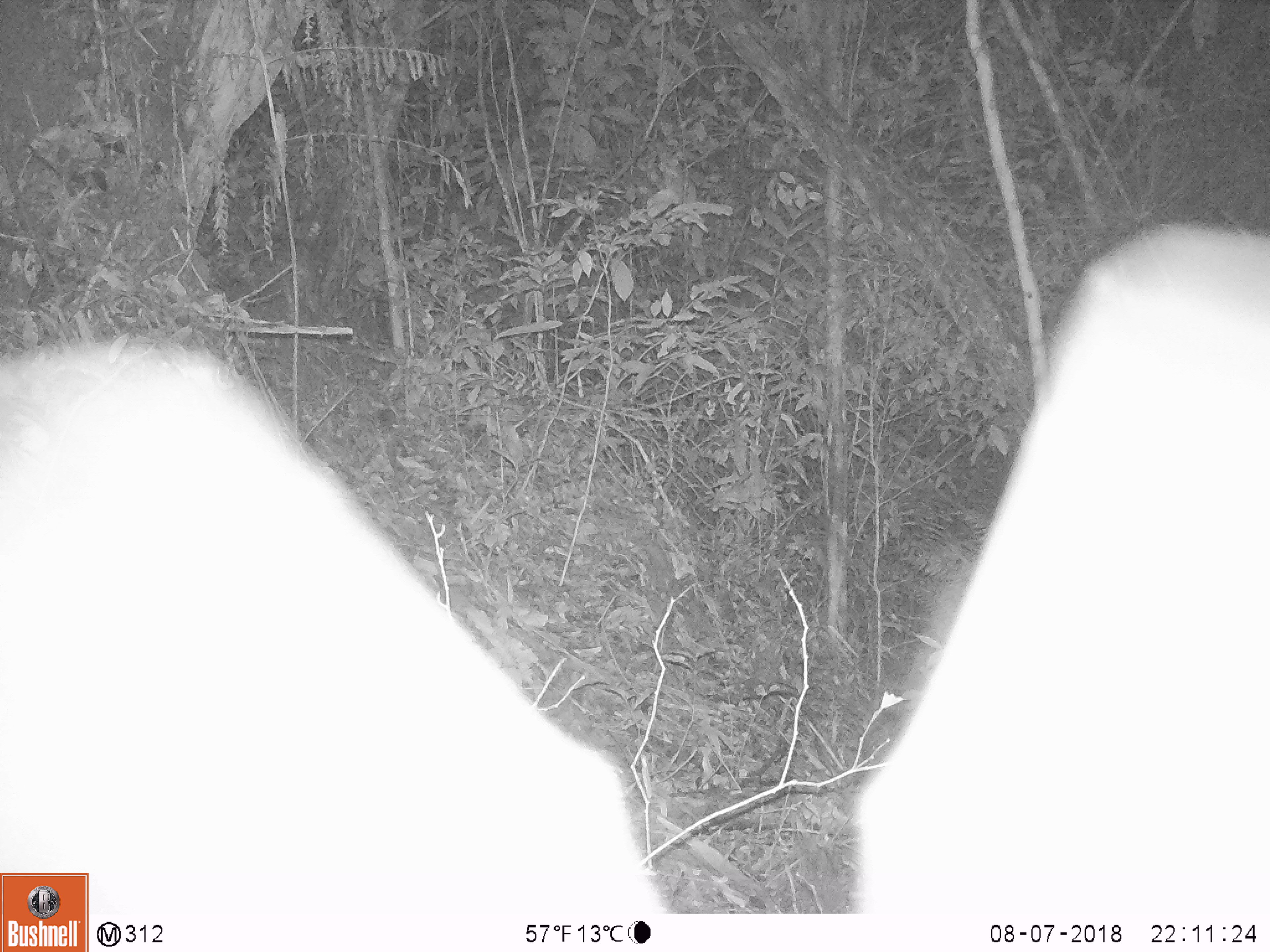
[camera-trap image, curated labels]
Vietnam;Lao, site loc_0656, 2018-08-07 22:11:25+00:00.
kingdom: Animalia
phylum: Chordata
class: Mammalia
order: Rodentia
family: Muridae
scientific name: Muridae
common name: old-world mice and rats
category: unidentified murid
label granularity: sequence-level